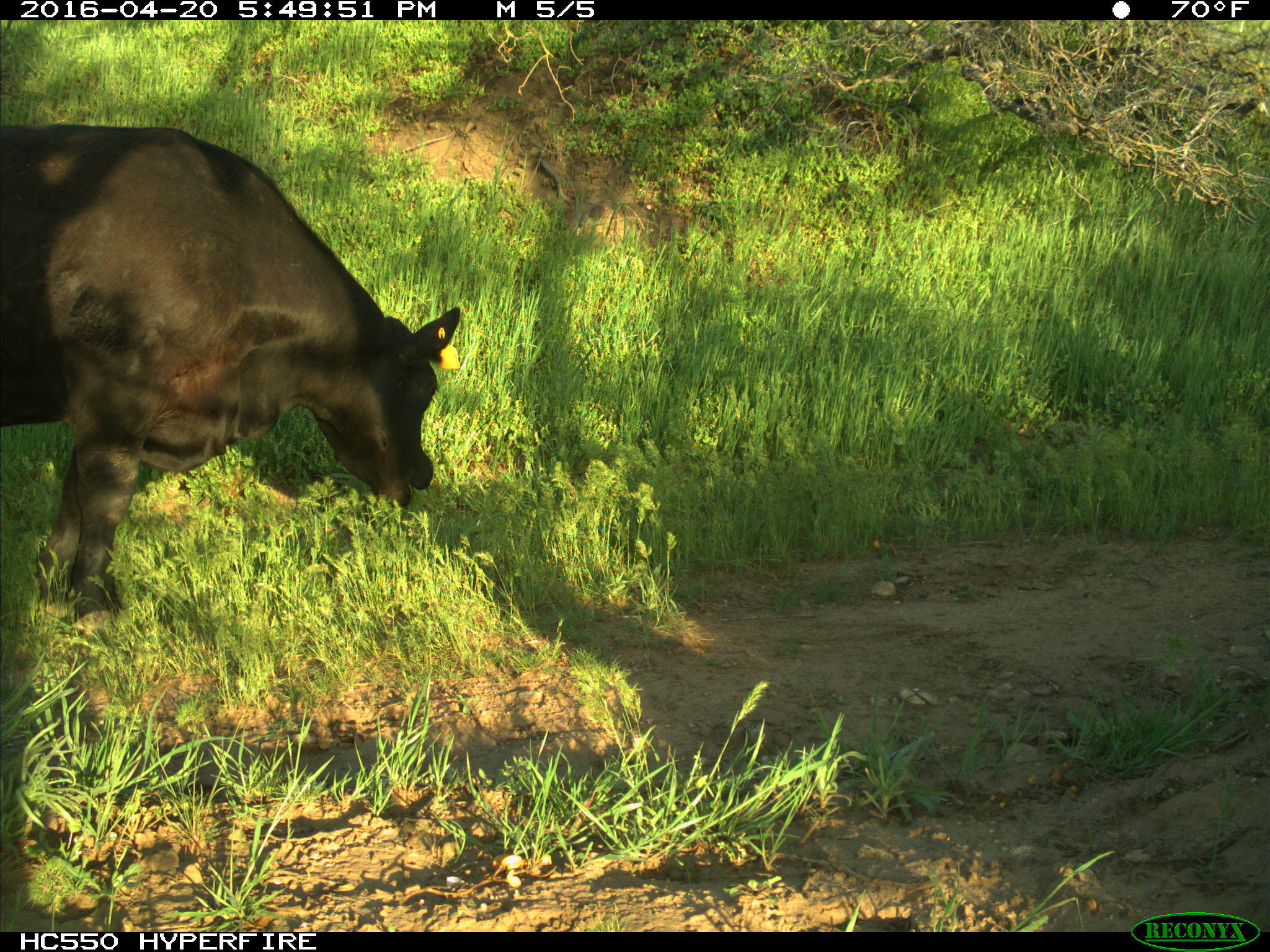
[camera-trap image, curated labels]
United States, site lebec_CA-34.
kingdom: Animalia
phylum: Chordata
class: Mammalia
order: Artiodactyla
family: Bovidae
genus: Bos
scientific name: Bos taurus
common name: domestic cow